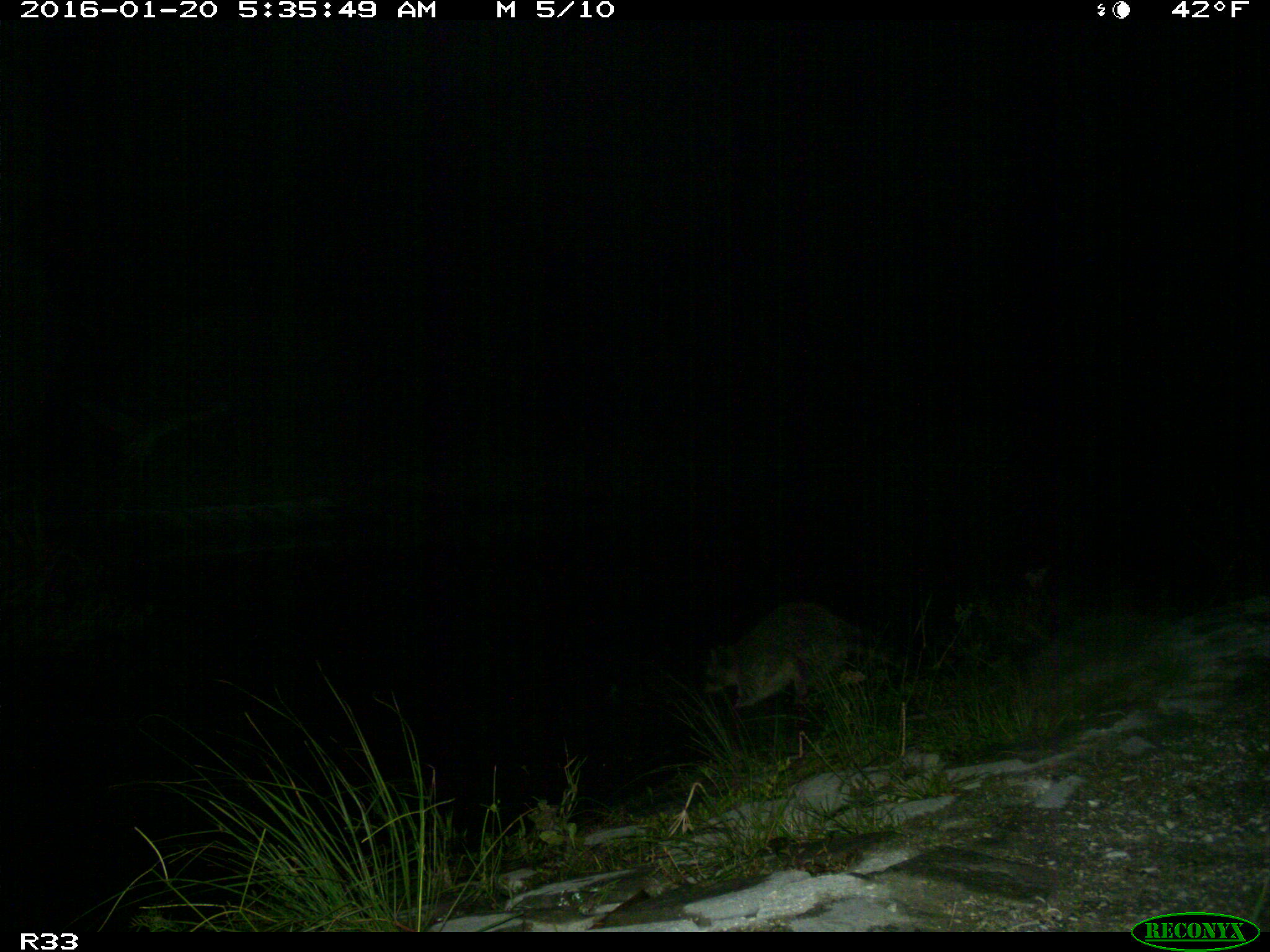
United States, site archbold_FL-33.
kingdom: Animalia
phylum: Chordata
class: Mammalia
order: Carnivora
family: Procyonidae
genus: Procyon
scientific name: Procyon lotor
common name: common raccoon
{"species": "Procyon lotor (common raccoon)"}